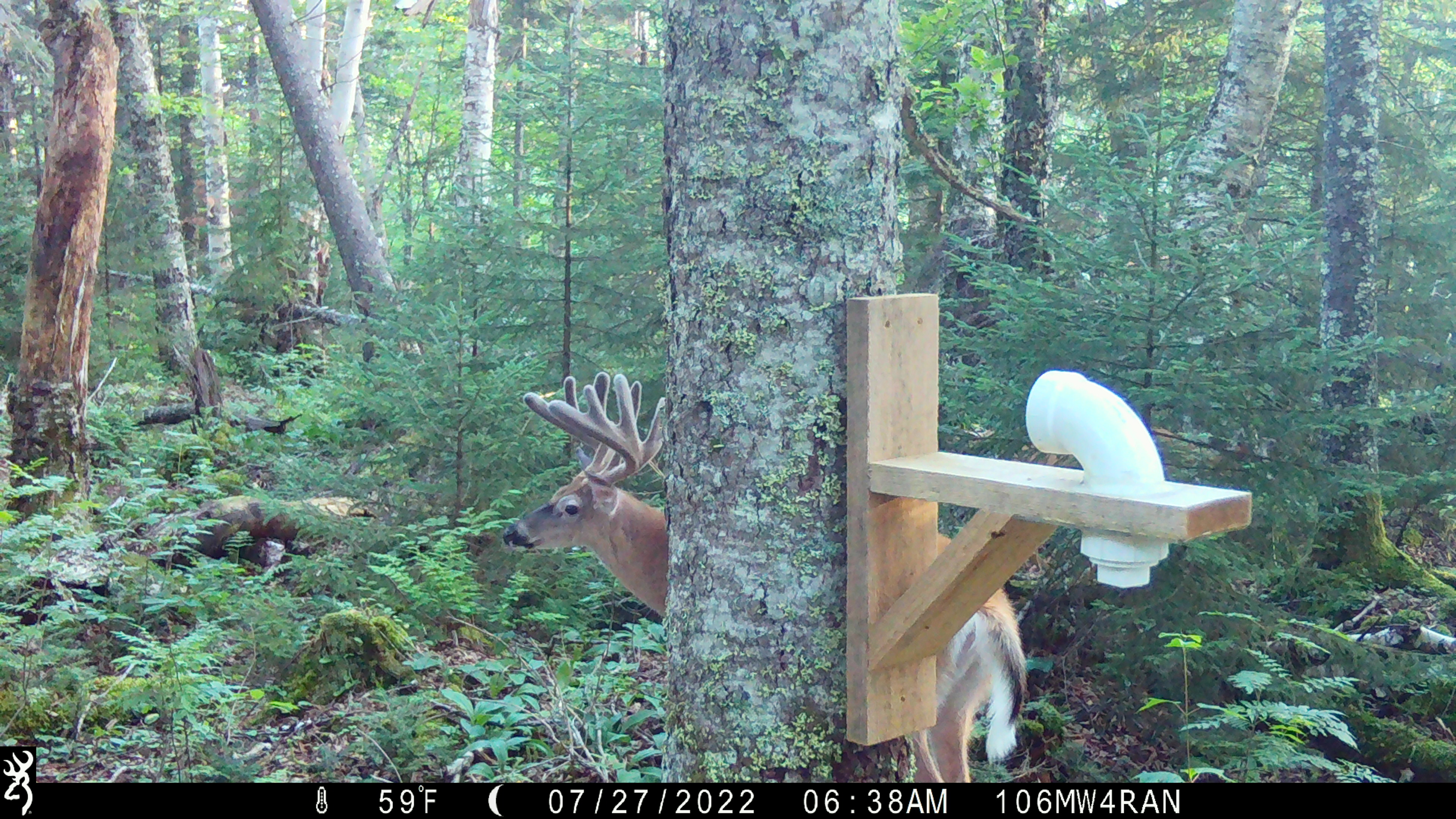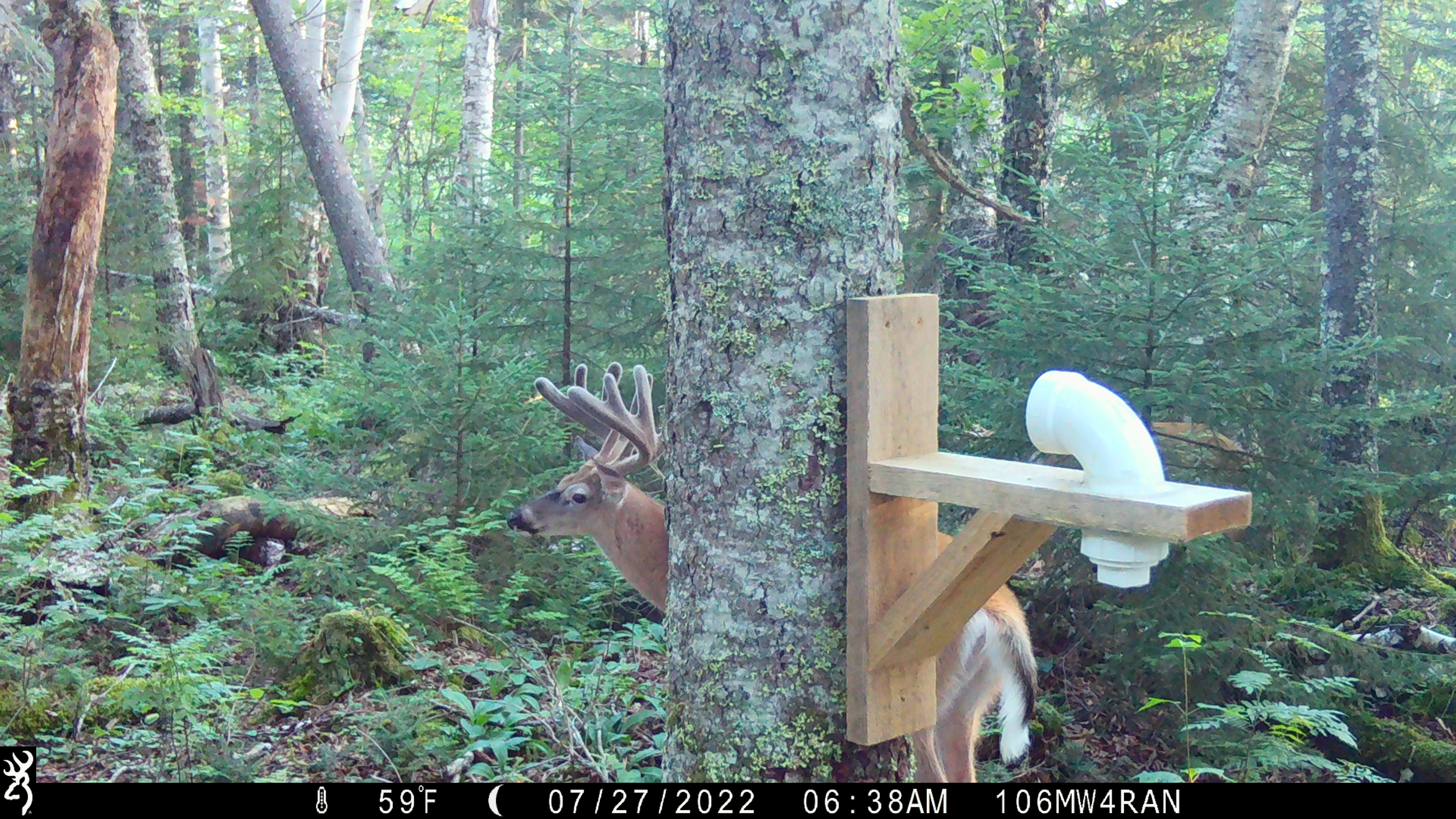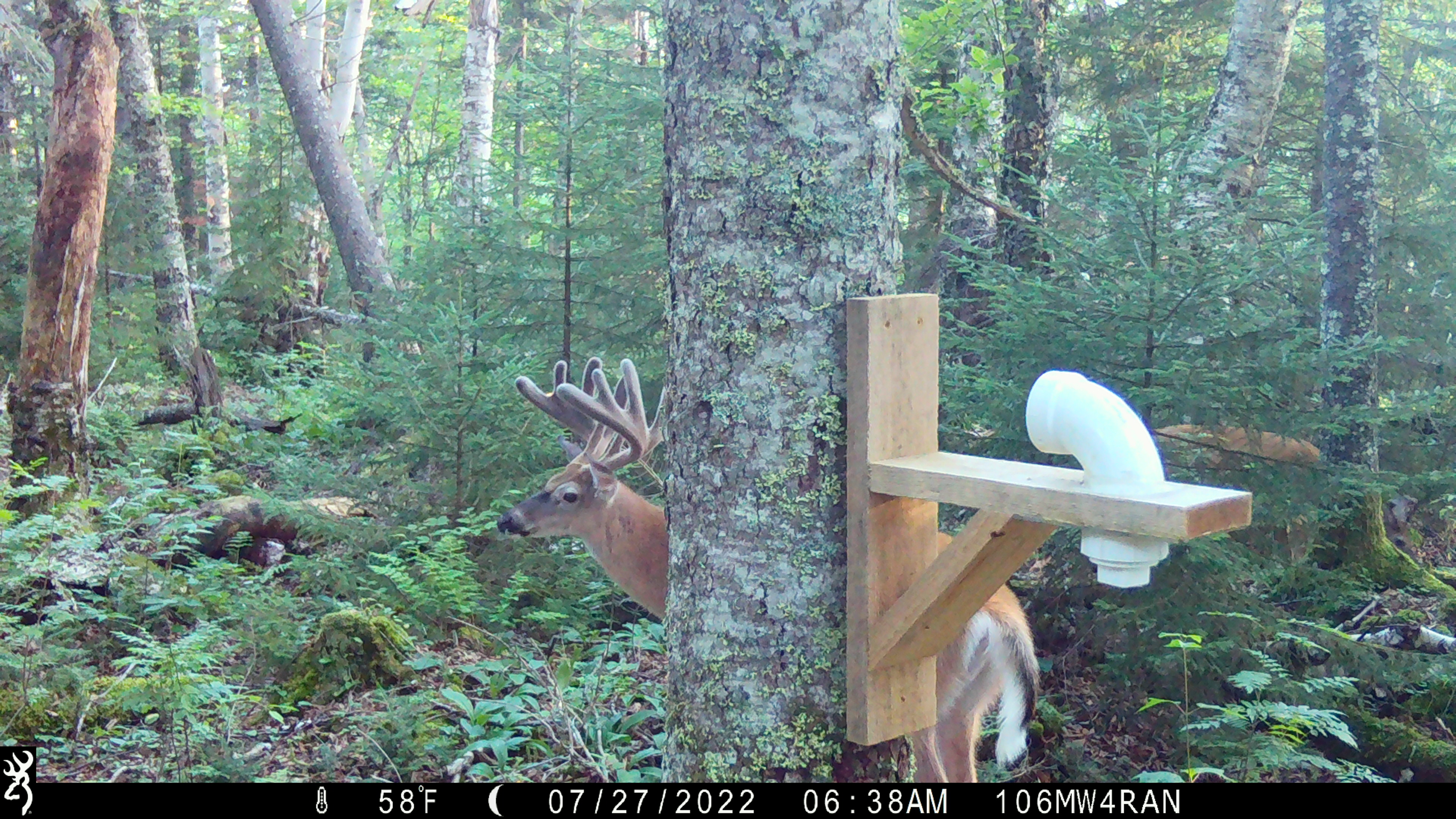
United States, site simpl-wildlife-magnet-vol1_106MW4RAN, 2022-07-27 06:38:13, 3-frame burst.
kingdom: Animalia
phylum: Chordata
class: Mammalia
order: Artiodactyla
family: Cervidae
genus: Odocoileus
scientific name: Odocoileus virginianus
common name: white-tailed deer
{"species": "white-tailed deer (Odocoileus virginianus)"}